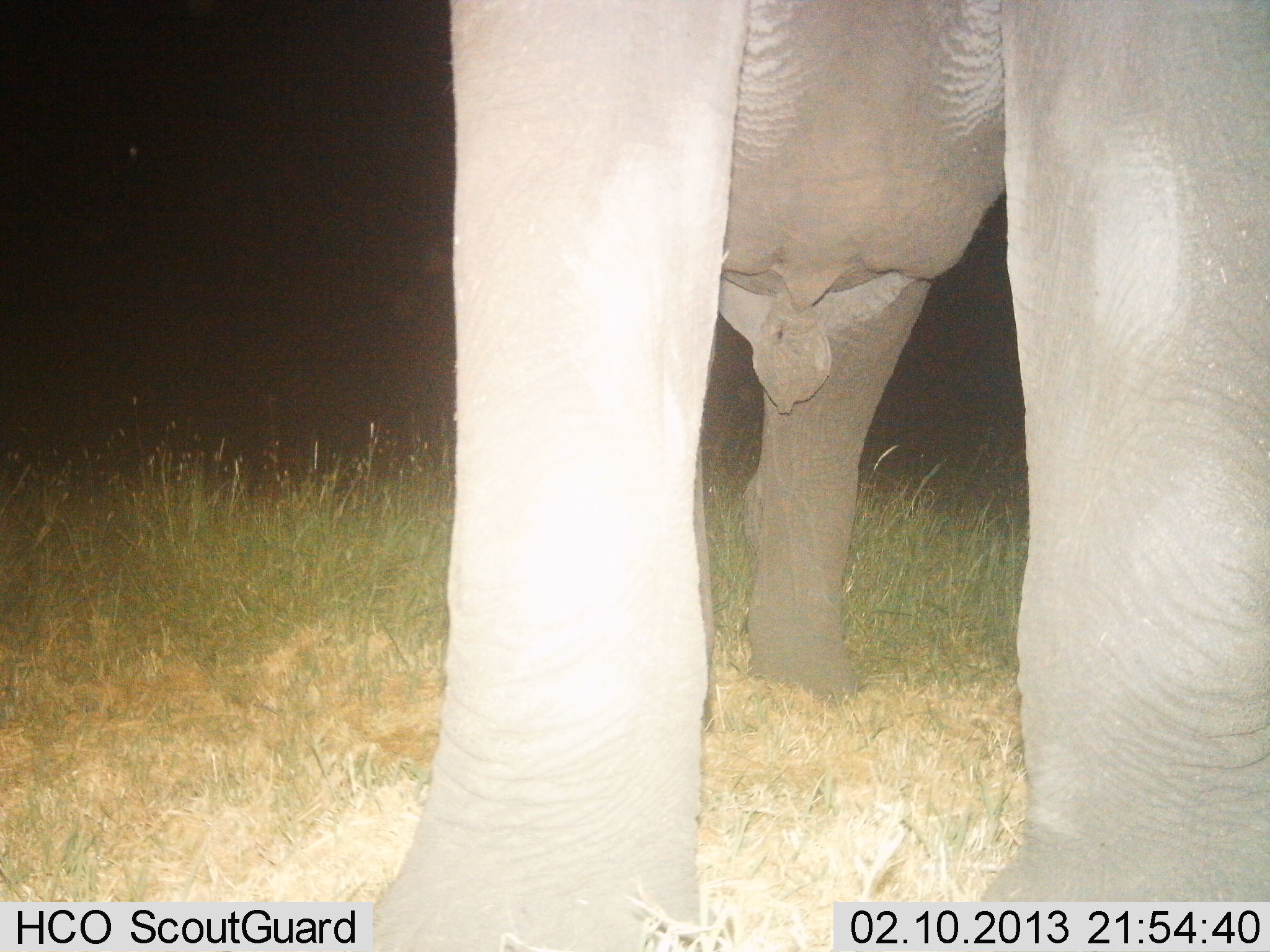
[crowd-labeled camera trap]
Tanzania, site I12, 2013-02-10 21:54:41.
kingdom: Animalia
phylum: Chordata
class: Mammalia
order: Proboscidea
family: Elephantidae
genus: Loxodonta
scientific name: Loxodonta africana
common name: african bush elephant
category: elephant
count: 1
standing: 100%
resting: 0%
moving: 0%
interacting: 0%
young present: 0%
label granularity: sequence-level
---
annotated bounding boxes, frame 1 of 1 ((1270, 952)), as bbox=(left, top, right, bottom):
animal: bbox=(397, 0, 1269, 952)